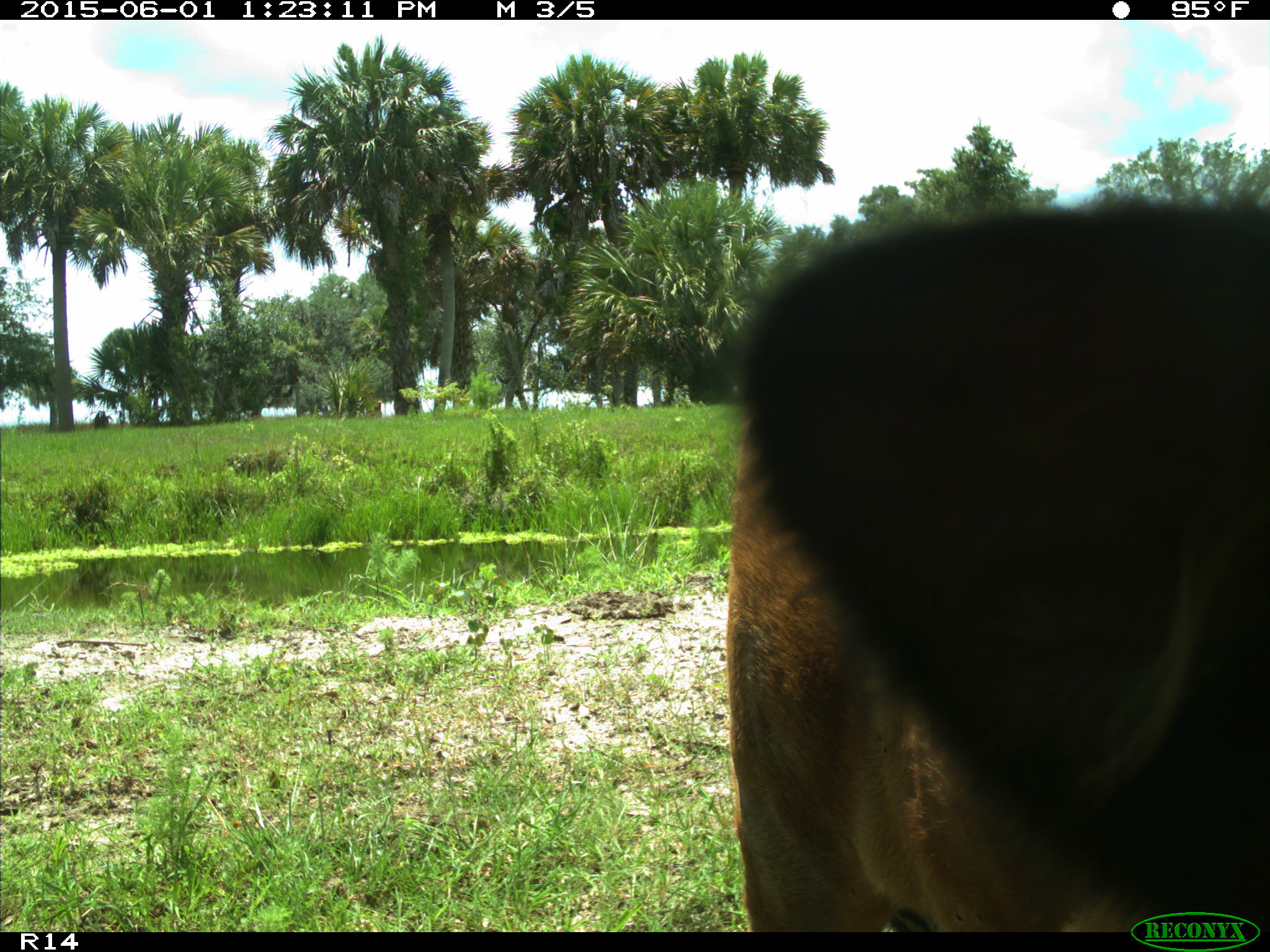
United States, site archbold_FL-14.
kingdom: Animalia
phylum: Chordata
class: Mammalia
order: Artiodactyla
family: Bovidae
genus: Bos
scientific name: Bos taurus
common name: domestic cow